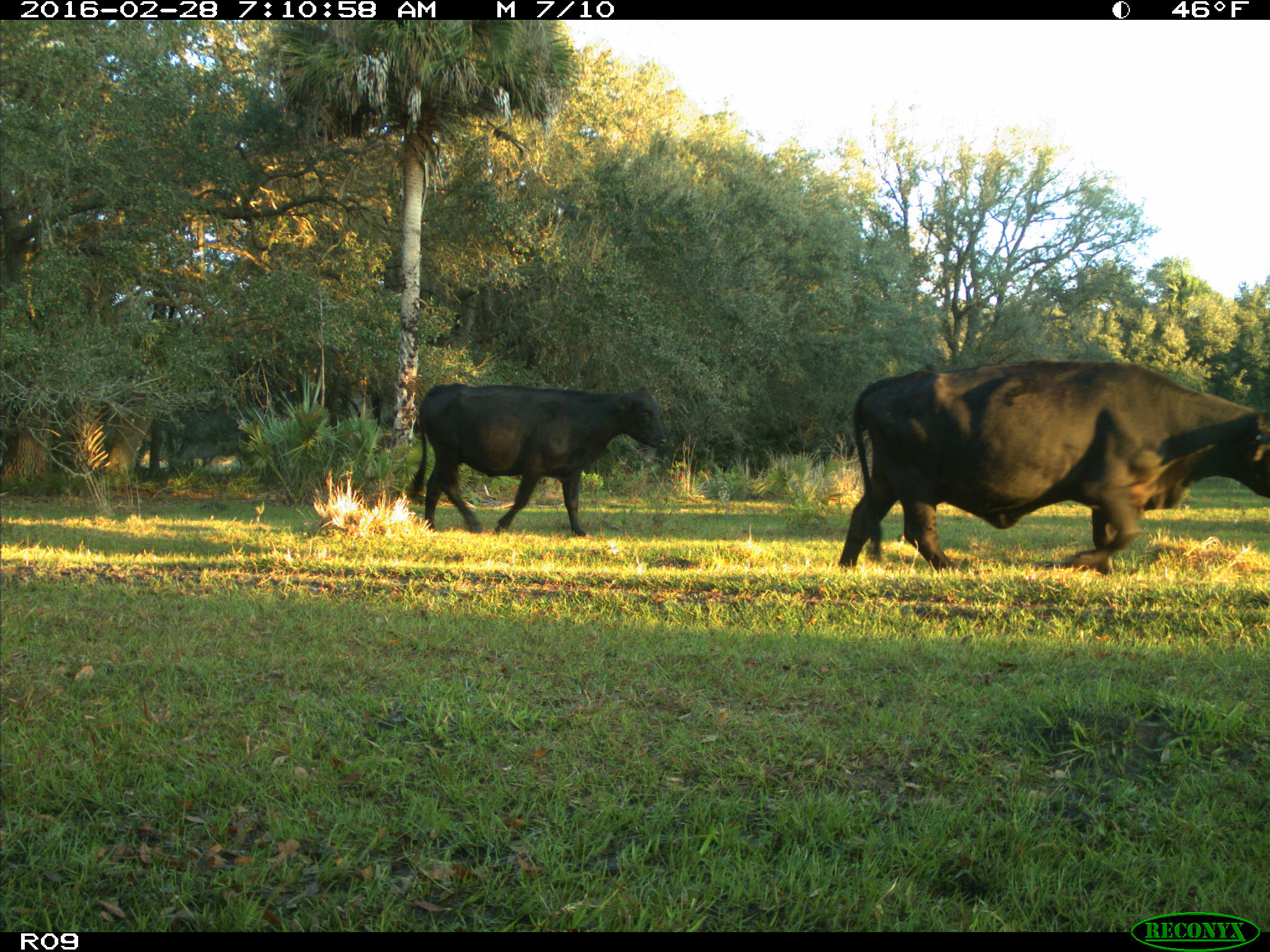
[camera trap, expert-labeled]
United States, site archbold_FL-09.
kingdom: Animalia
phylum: Chordata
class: Mammalia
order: Artiodactyla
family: Bovidae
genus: Bos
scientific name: Bos taurus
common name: domestic cow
Bos taurus (domestic cow).